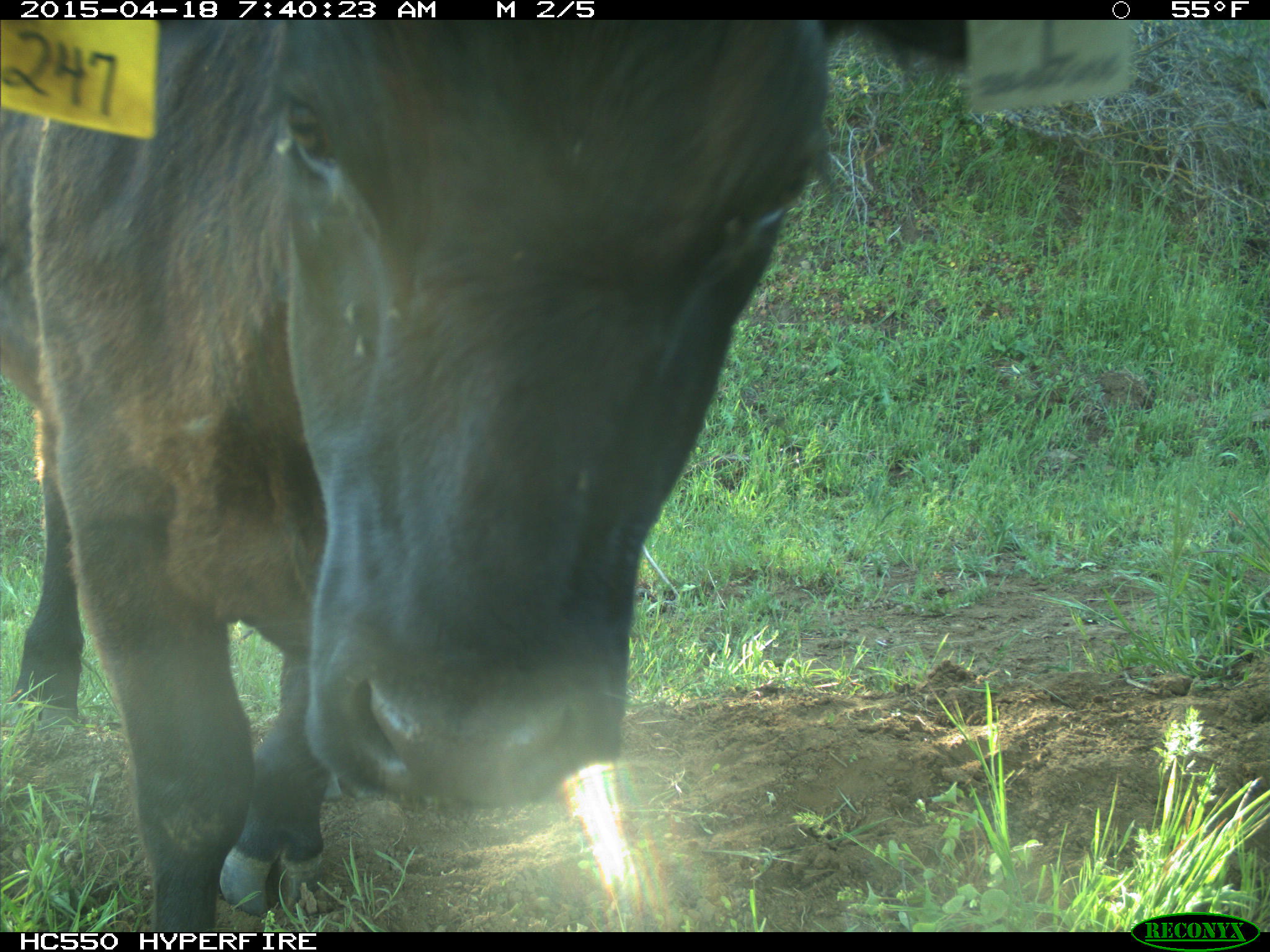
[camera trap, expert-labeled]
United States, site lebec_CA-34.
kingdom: Animalia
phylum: Chordata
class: Mammalia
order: Artiodactyla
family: Bovidae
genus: Bos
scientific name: Bos taurus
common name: domestic cow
Bos taurus (domestic cow).